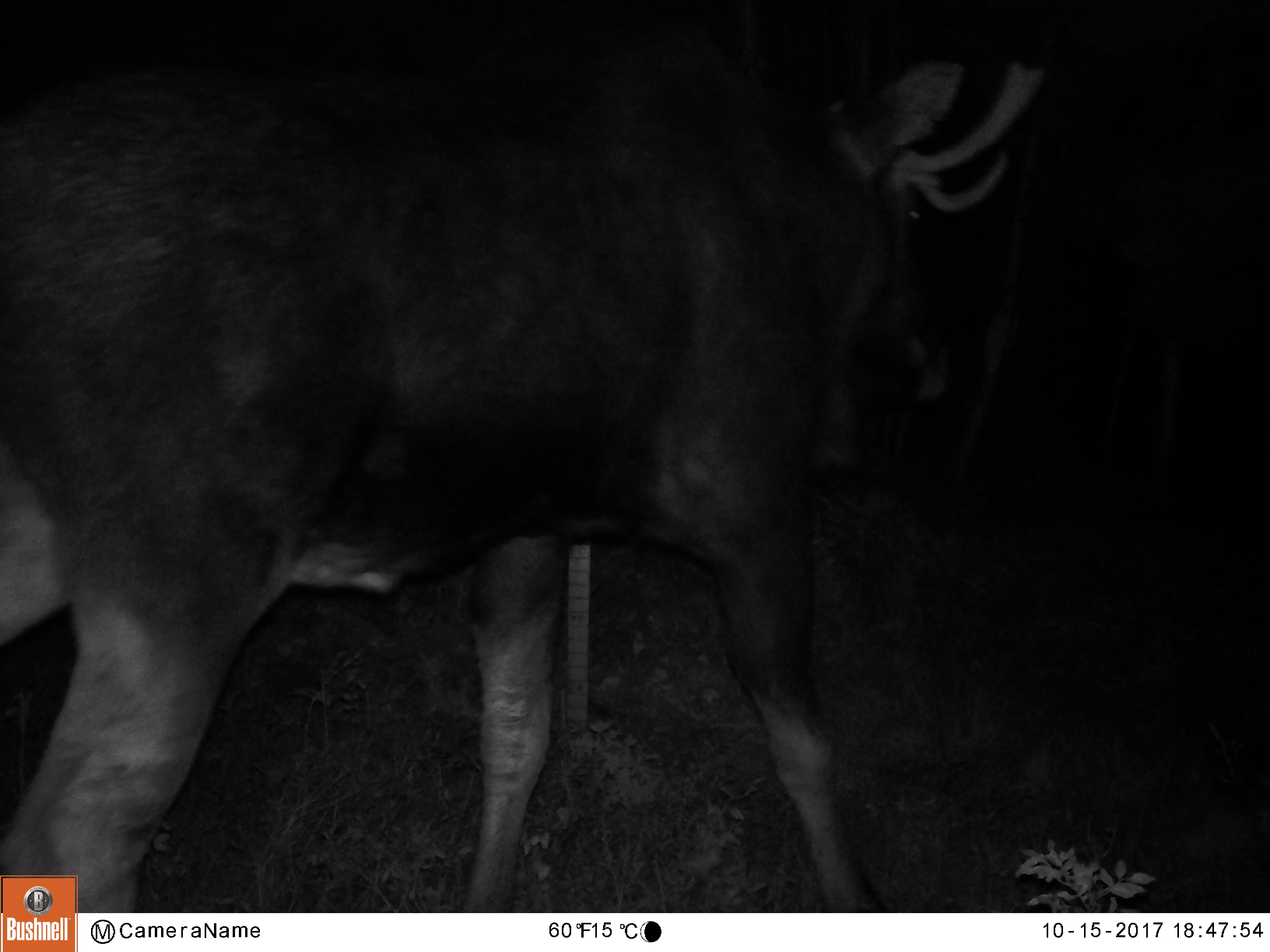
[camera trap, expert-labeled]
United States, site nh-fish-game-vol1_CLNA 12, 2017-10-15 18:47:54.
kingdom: Animalia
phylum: Chordata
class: Mammalia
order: Artiodactyla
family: Cervidae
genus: Alces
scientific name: Alces alces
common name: moose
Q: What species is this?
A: Moose (Alces alces).